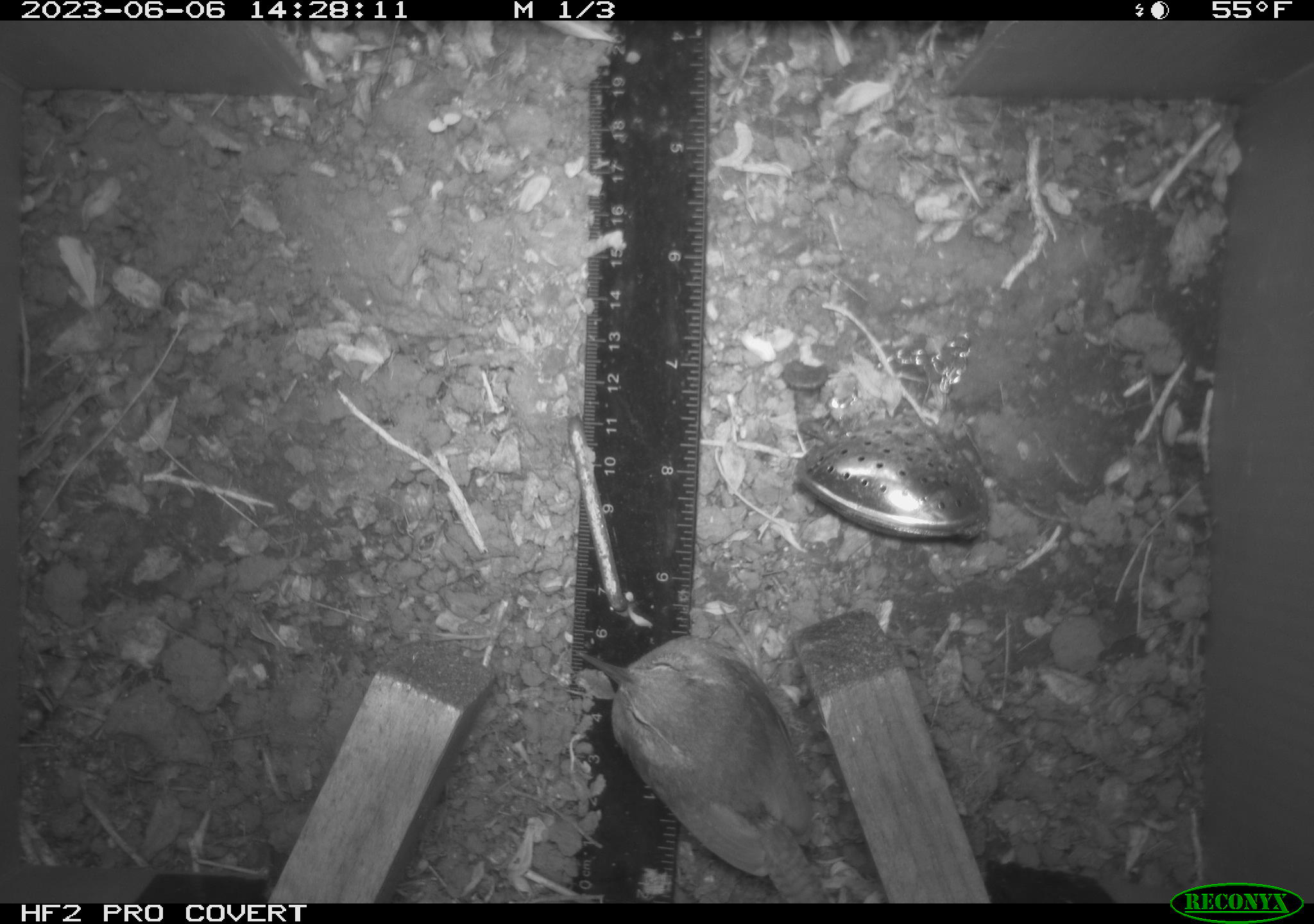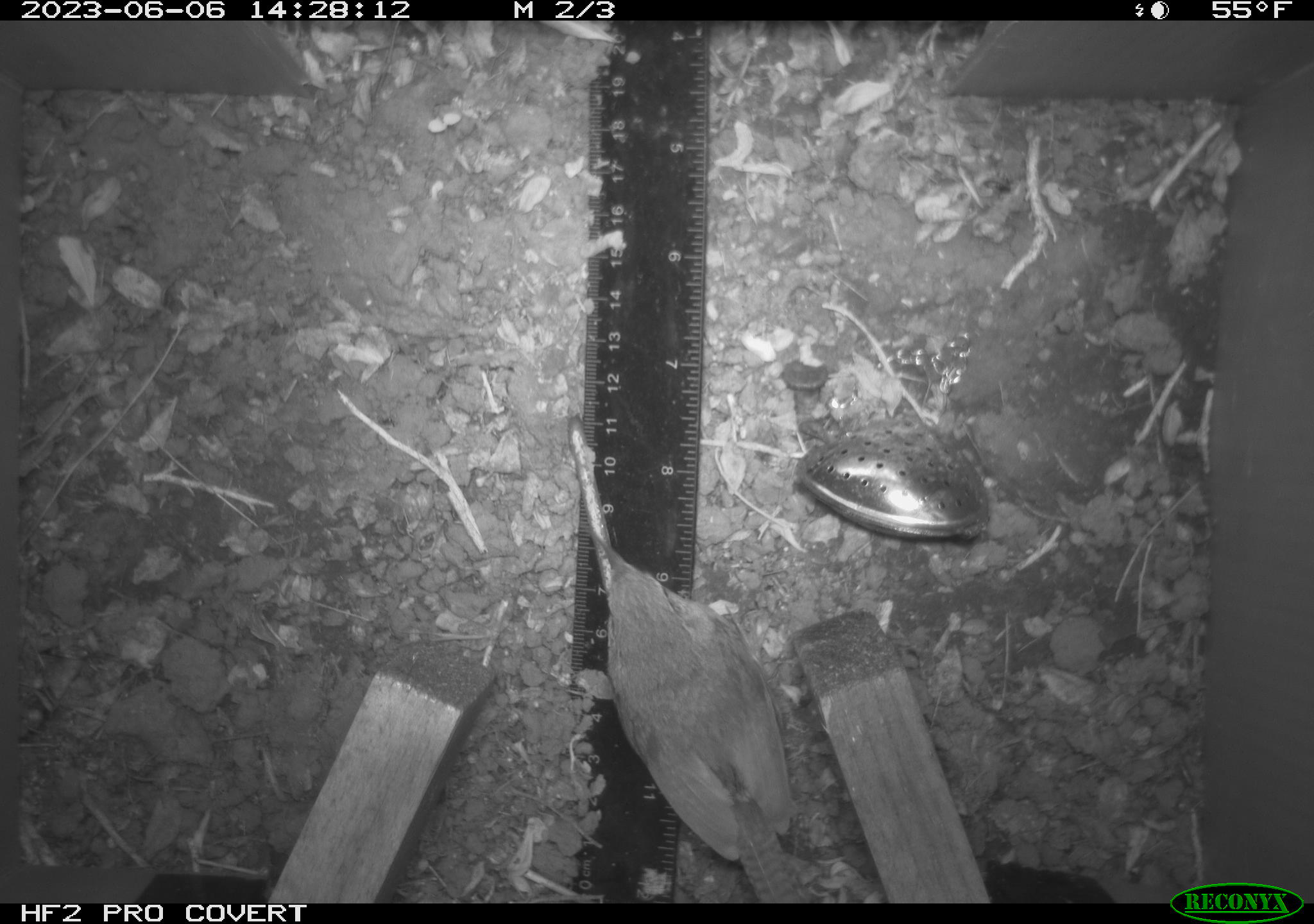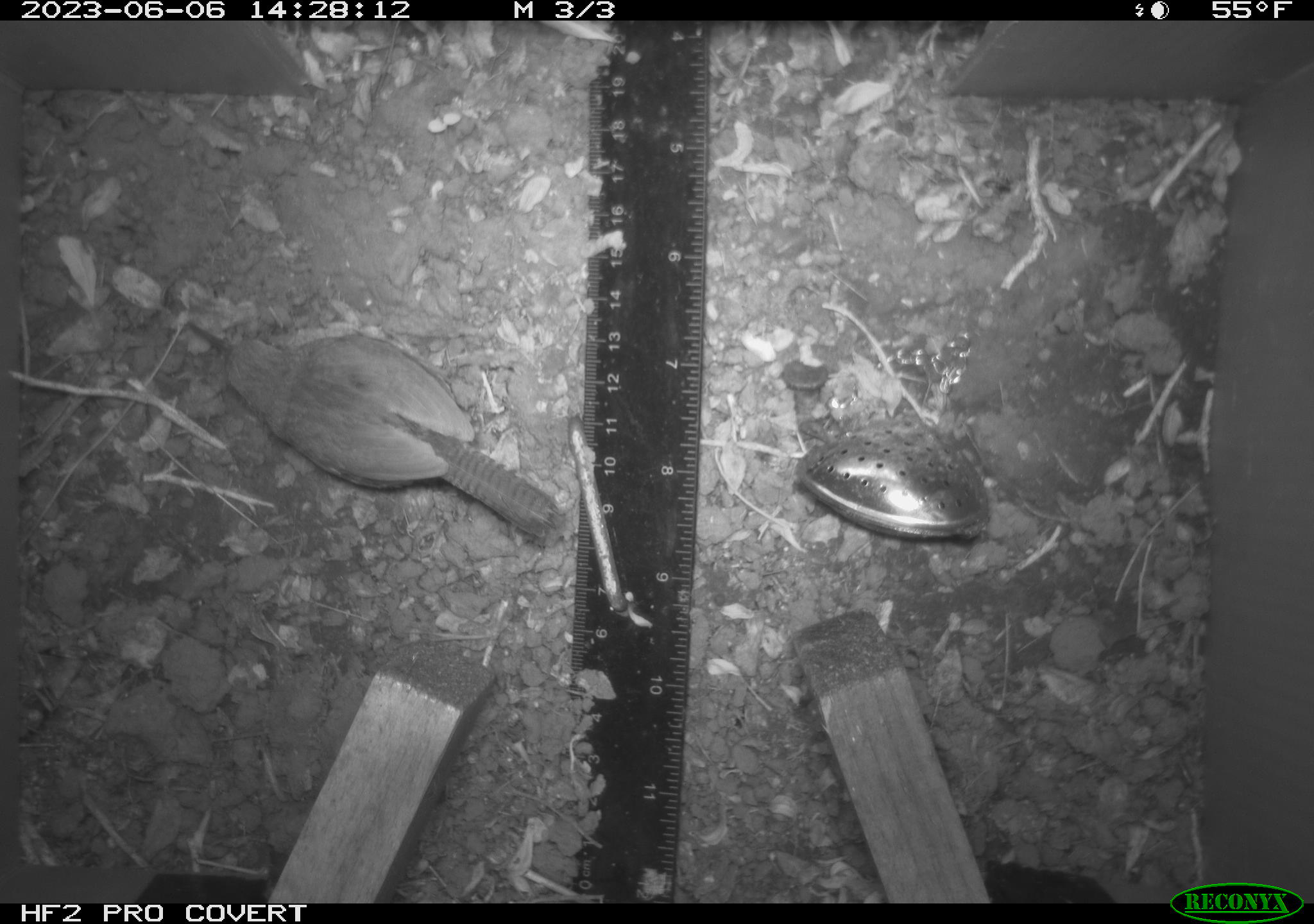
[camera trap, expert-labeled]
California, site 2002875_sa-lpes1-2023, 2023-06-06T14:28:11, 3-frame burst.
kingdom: Animalia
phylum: Chordata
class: Aves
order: Passeriformes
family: Troglodytidae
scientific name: Troglodytidae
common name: wren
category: troglodytidae family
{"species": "troglodytidae family (wren) (Troglodytidae)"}